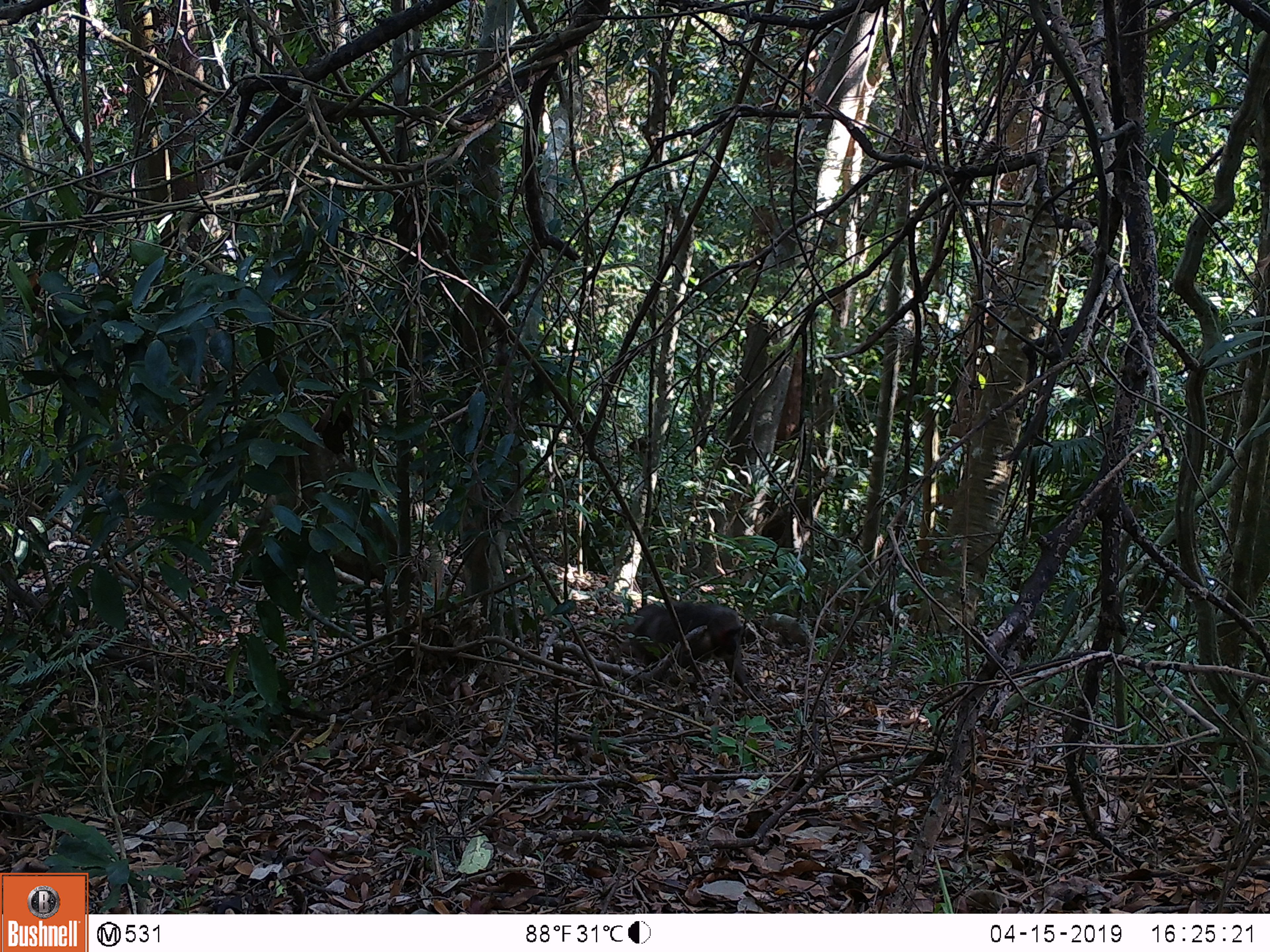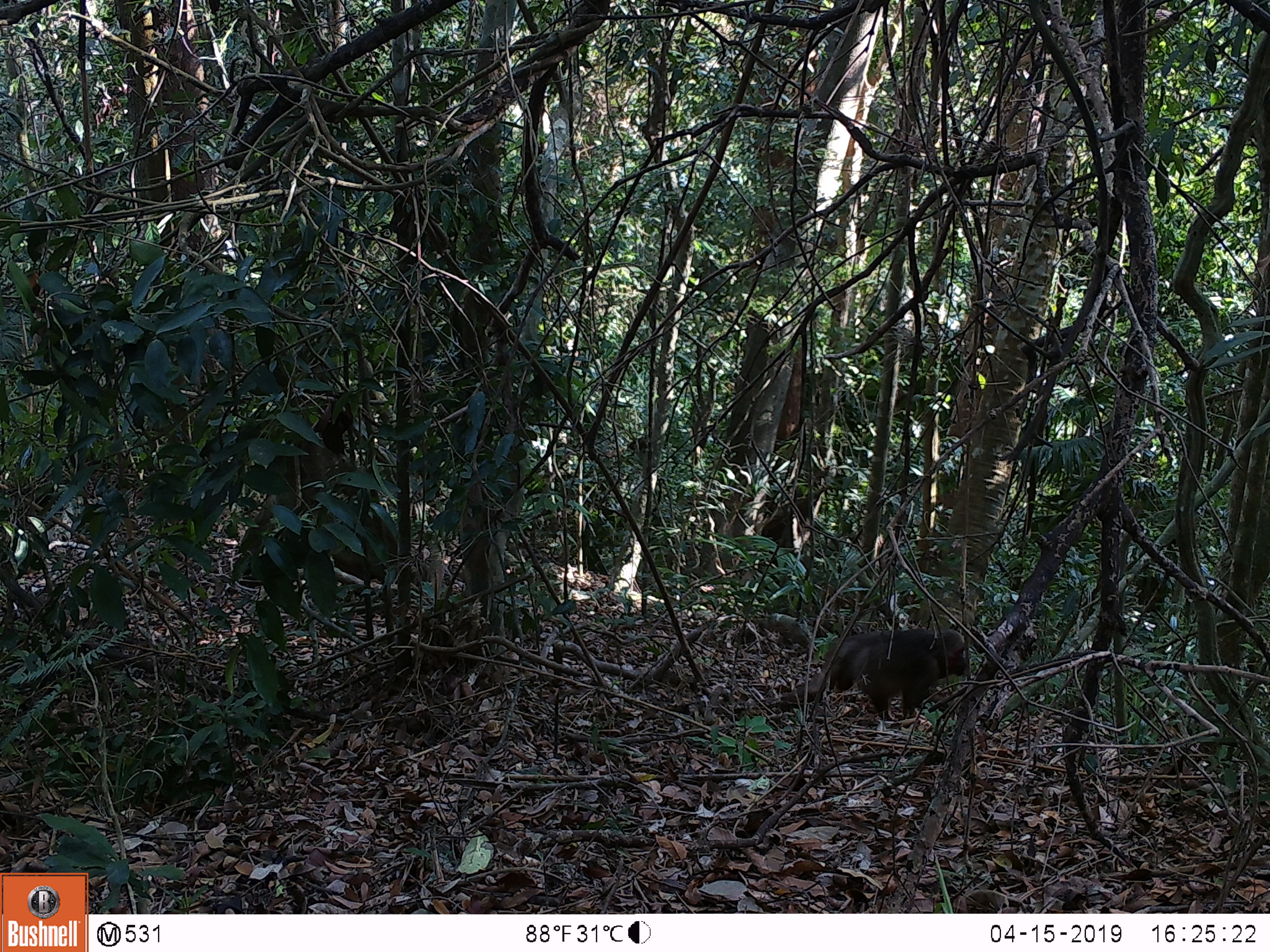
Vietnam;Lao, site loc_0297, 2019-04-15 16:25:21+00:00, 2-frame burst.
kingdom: Animalia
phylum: Chordata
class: Mammalia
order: Primates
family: Cercopithecidae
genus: Macaca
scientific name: Macaca arctoides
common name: stump-tailed macaque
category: stump tailed macaque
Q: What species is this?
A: Stump tailed macaque (stump-tailed macaque) (Macaca arctoides).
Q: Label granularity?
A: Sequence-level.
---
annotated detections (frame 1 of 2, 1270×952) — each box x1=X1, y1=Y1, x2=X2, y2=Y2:
stump tailed macaque: x1=606, y1=601, x2=752, y2=699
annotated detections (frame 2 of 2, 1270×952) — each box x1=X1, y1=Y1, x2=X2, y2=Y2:
stump tailed macaque: x1=781, y1=628, x2=966, y2=720